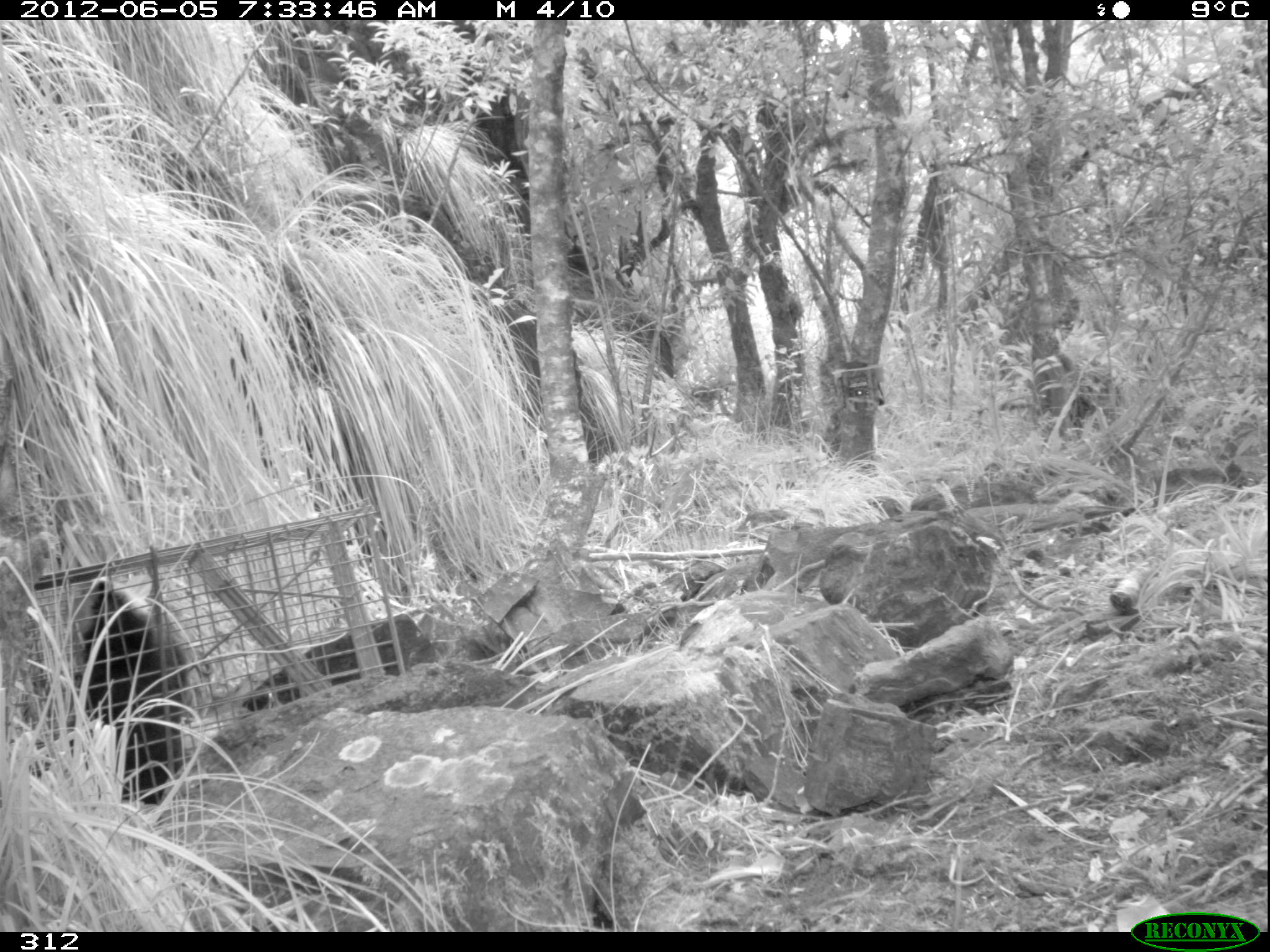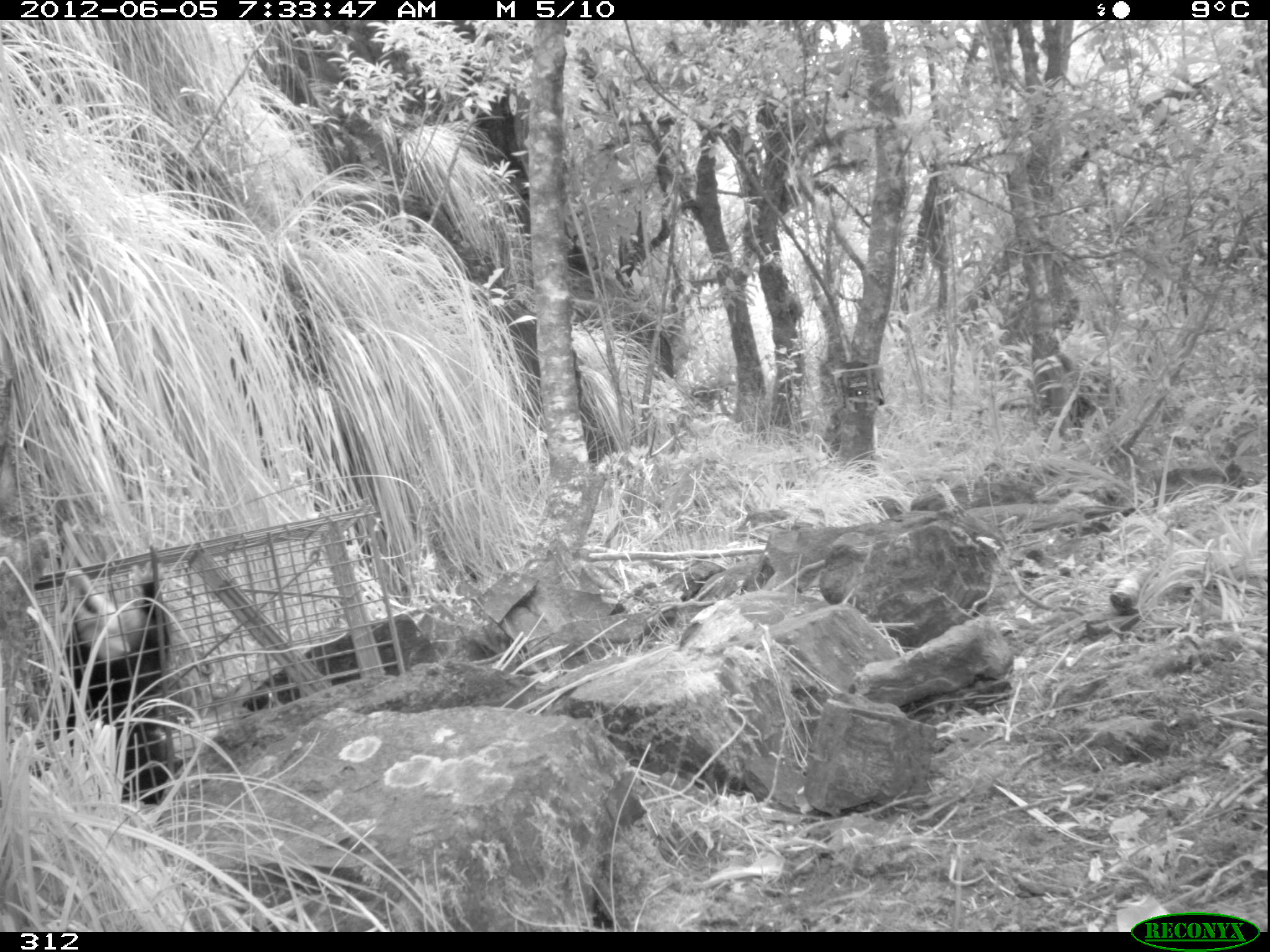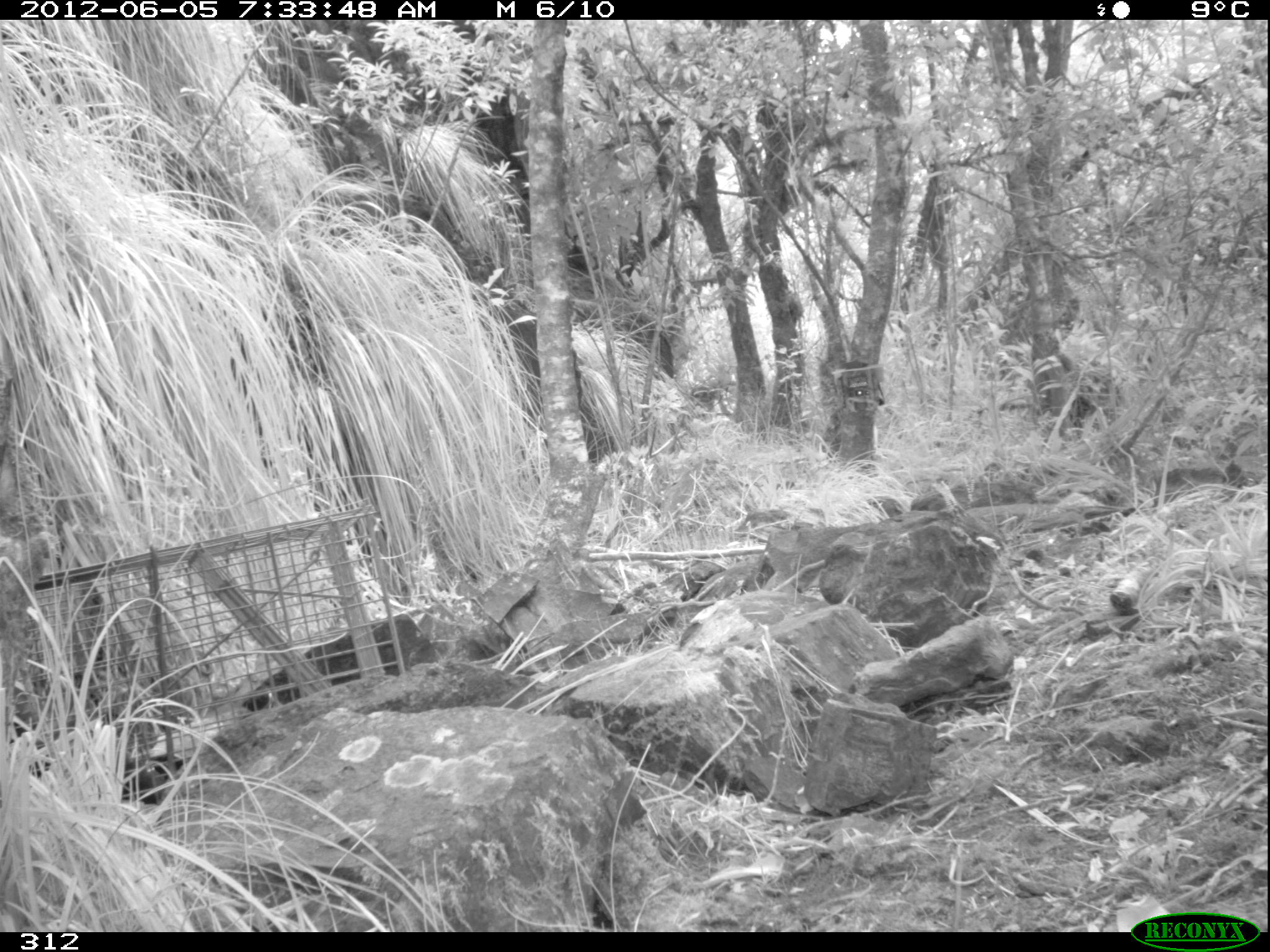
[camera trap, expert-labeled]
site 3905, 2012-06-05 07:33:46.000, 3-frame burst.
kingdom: Animalia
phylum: Chordata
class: Mammalia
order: Didelphimorphia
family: Didelphidae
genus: Didelphis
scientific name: Didelphis pernigra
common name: andean white-eared opossum